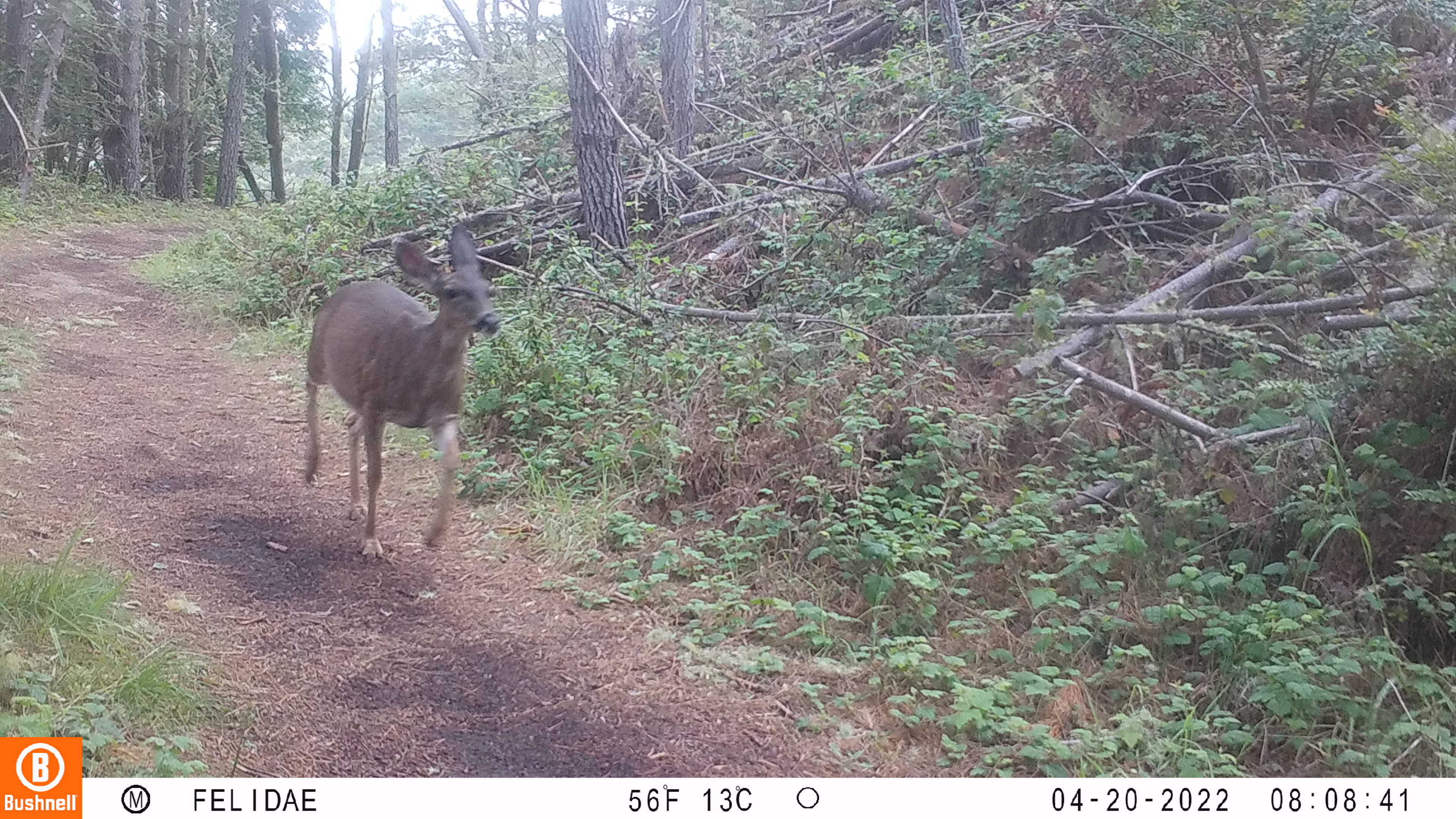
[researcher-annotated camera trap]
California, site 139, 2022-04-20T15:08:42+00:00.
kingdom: Animalia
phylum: Chordata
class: Mammalia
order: Artiodactyla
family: Cervidae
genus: Odocoileus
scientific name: Odocoileus hemionus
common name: mule deer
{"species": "mule deer (Odocoileus hemionus)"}